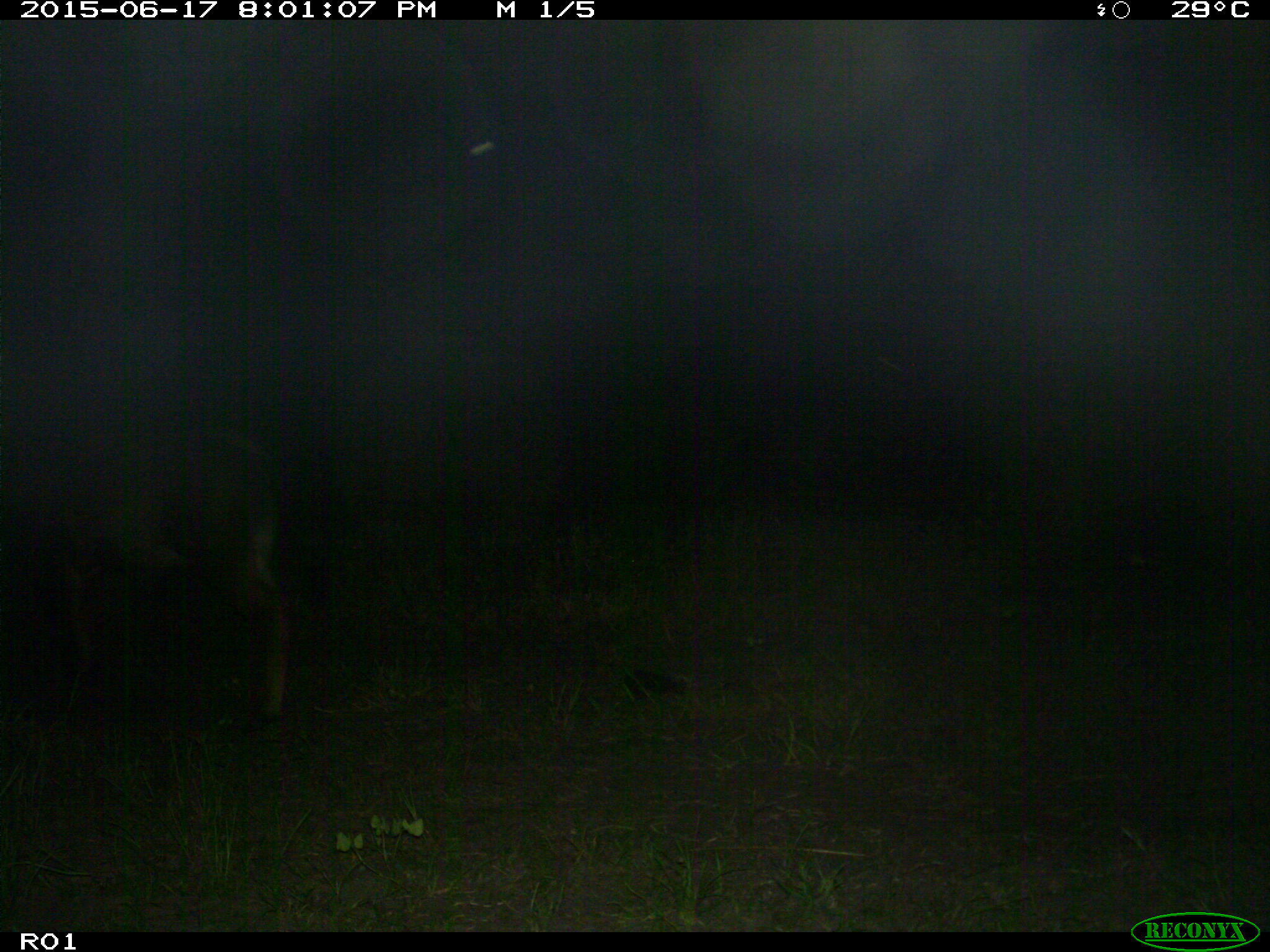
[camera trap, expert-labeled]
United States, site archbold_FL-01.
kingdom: Animalia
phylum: Chordata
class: Mammalia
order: Artiodactyla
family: Bovidae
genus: Bos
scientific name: Bos taurus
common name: domestic cow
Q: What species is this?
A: Bos taurus (domestic cow).